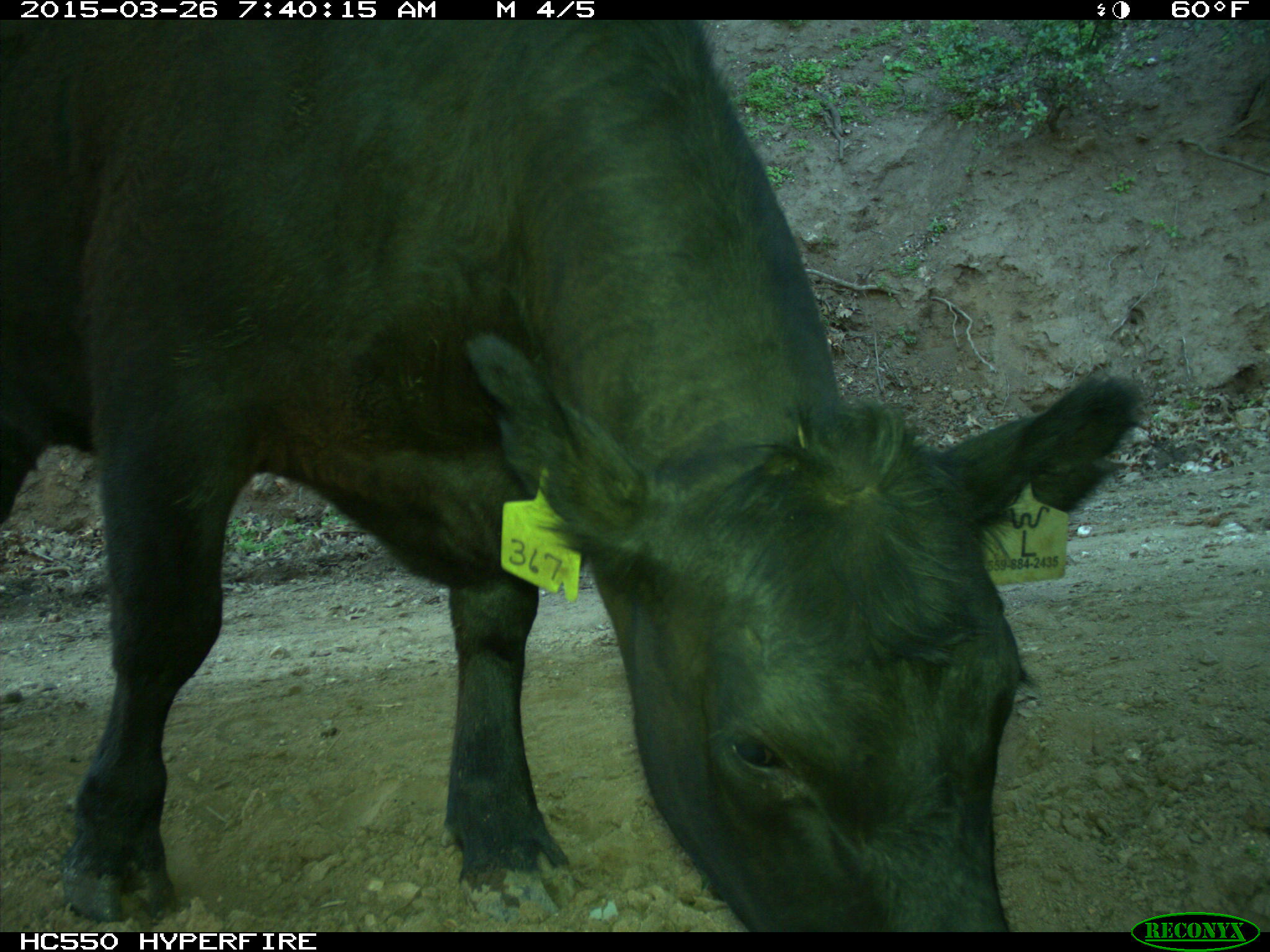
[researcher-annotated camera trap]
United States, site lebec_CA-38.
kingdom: Animalia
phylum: Chordata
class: Mammalia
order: Artiodactyla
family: Bovidae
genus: Bos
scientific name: Bos taurus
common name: domestic cow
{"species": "Bos taurus (domestic cow)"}